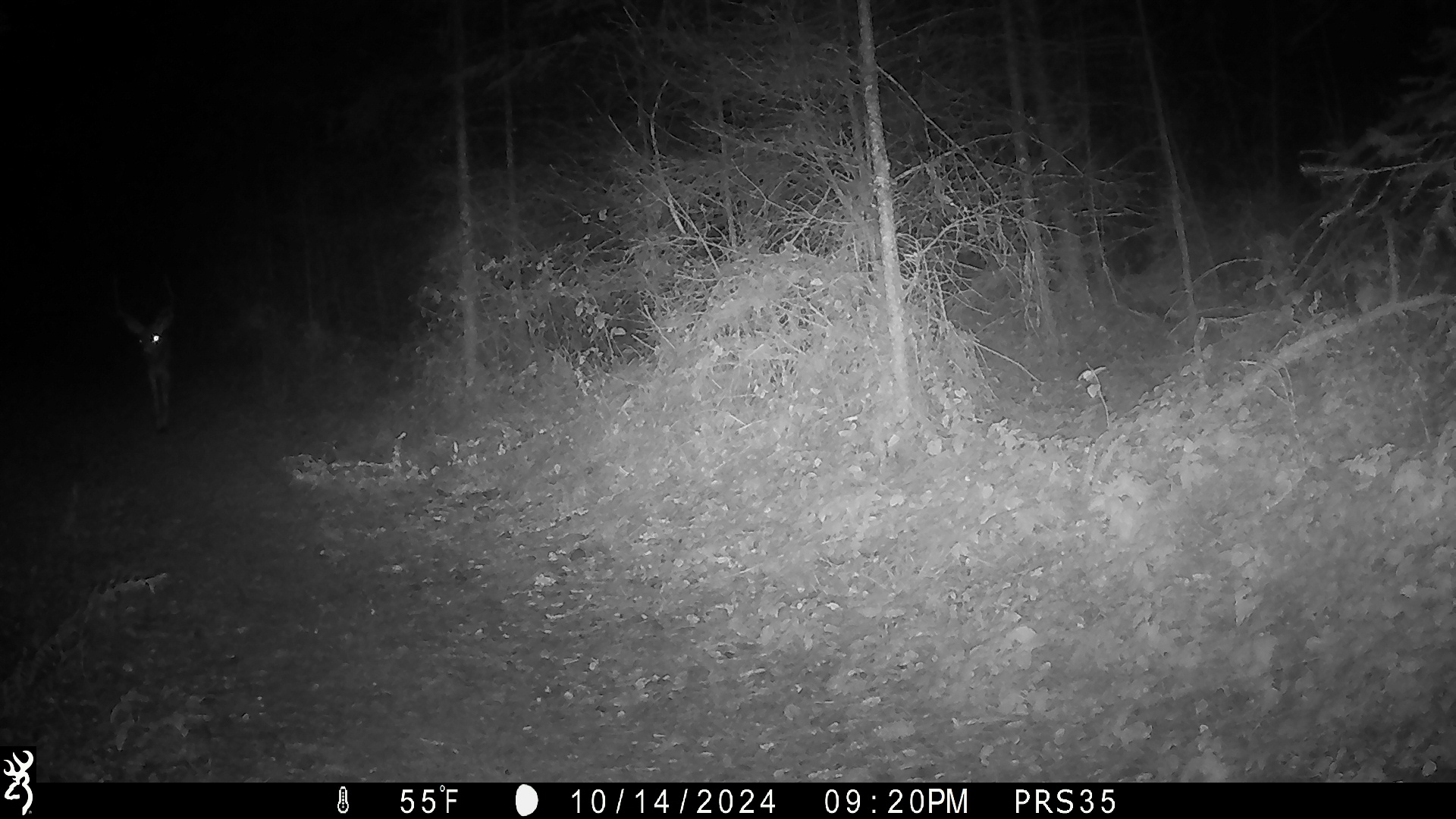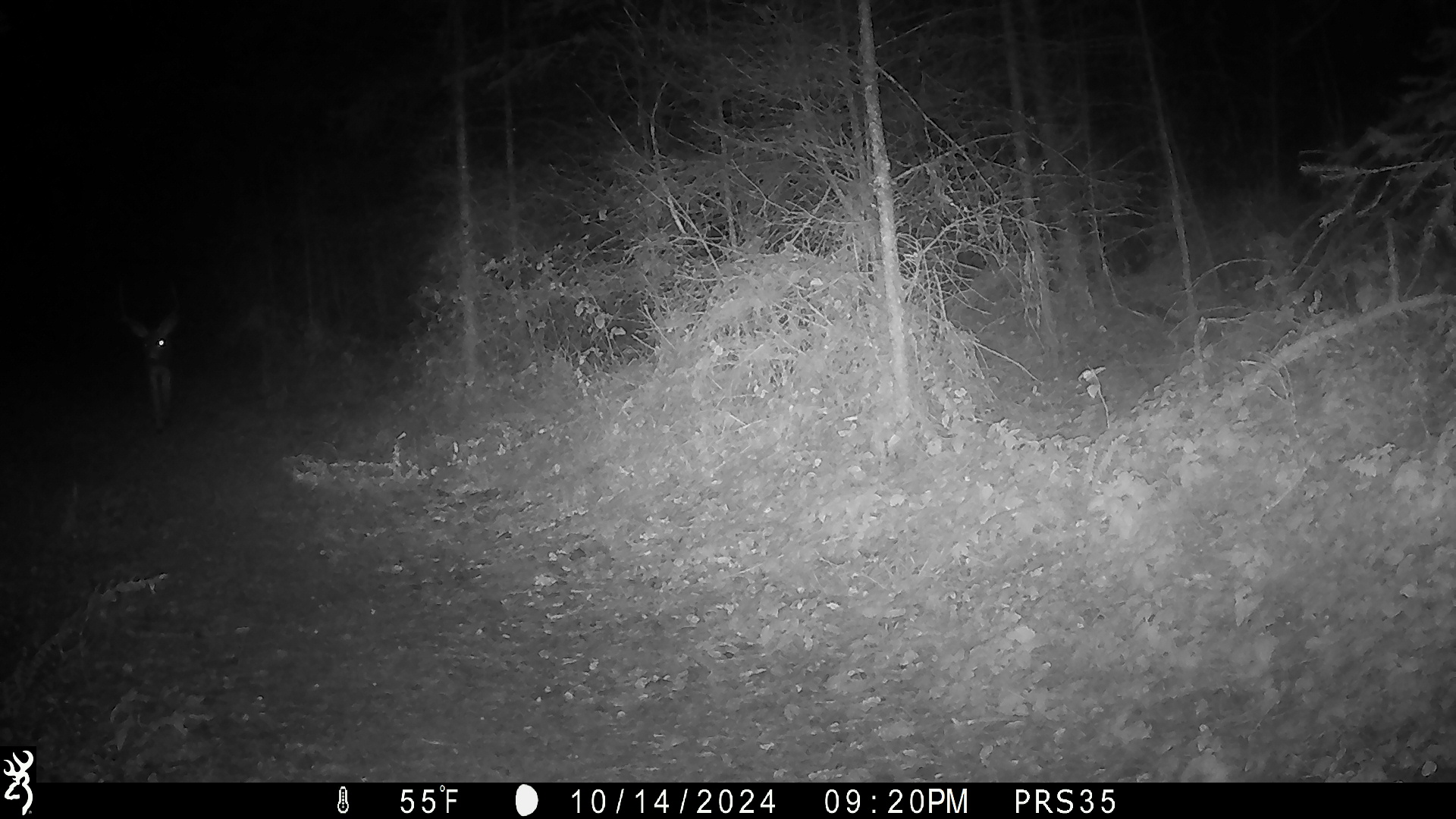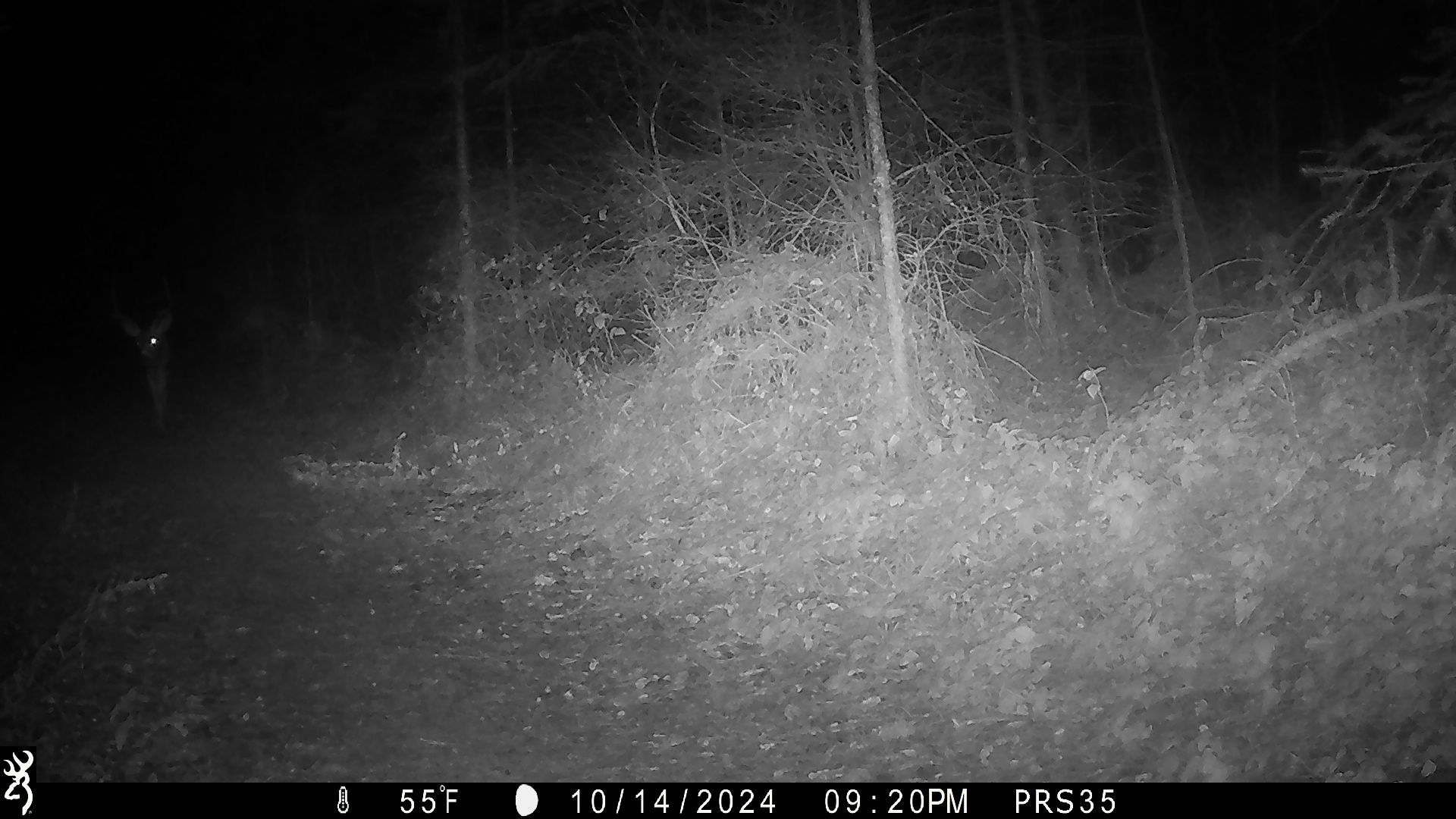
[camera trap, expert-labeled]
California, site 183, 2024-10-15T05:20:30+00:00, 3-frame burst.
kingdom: Animalia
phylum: Chordata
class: Mammalia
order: Artiodactyla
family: Cervidae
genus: Odocoileus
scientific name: Odocoileus hemionus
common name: mule deer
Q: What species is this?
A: Mule deer (Odocoileus hemionus).